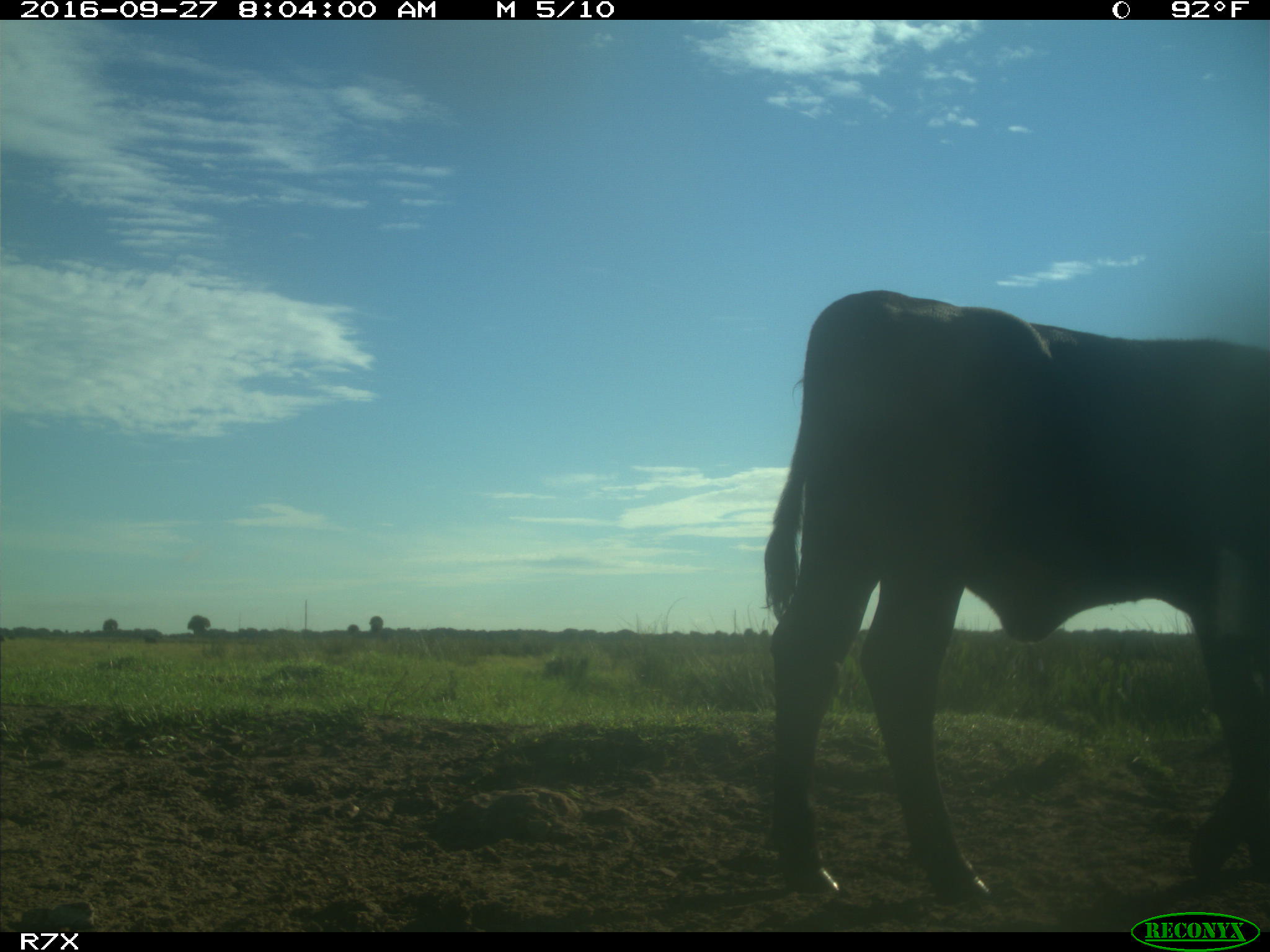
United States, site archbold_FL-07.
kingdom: Animalia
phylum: Chordata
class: Mammalia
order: Artiodactyla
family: Bovidae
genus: Bos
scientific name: Bos taurus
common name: domestic cow